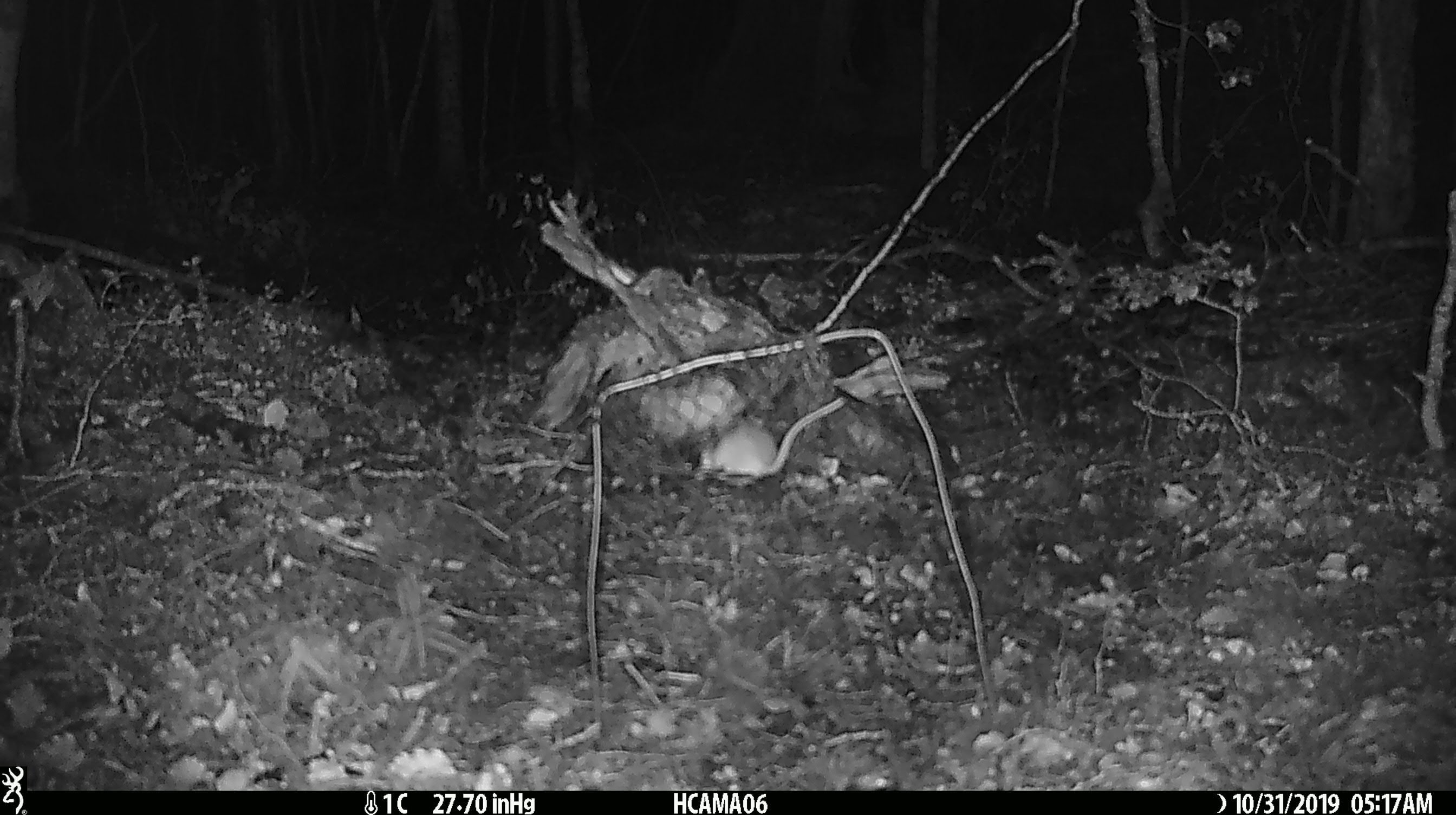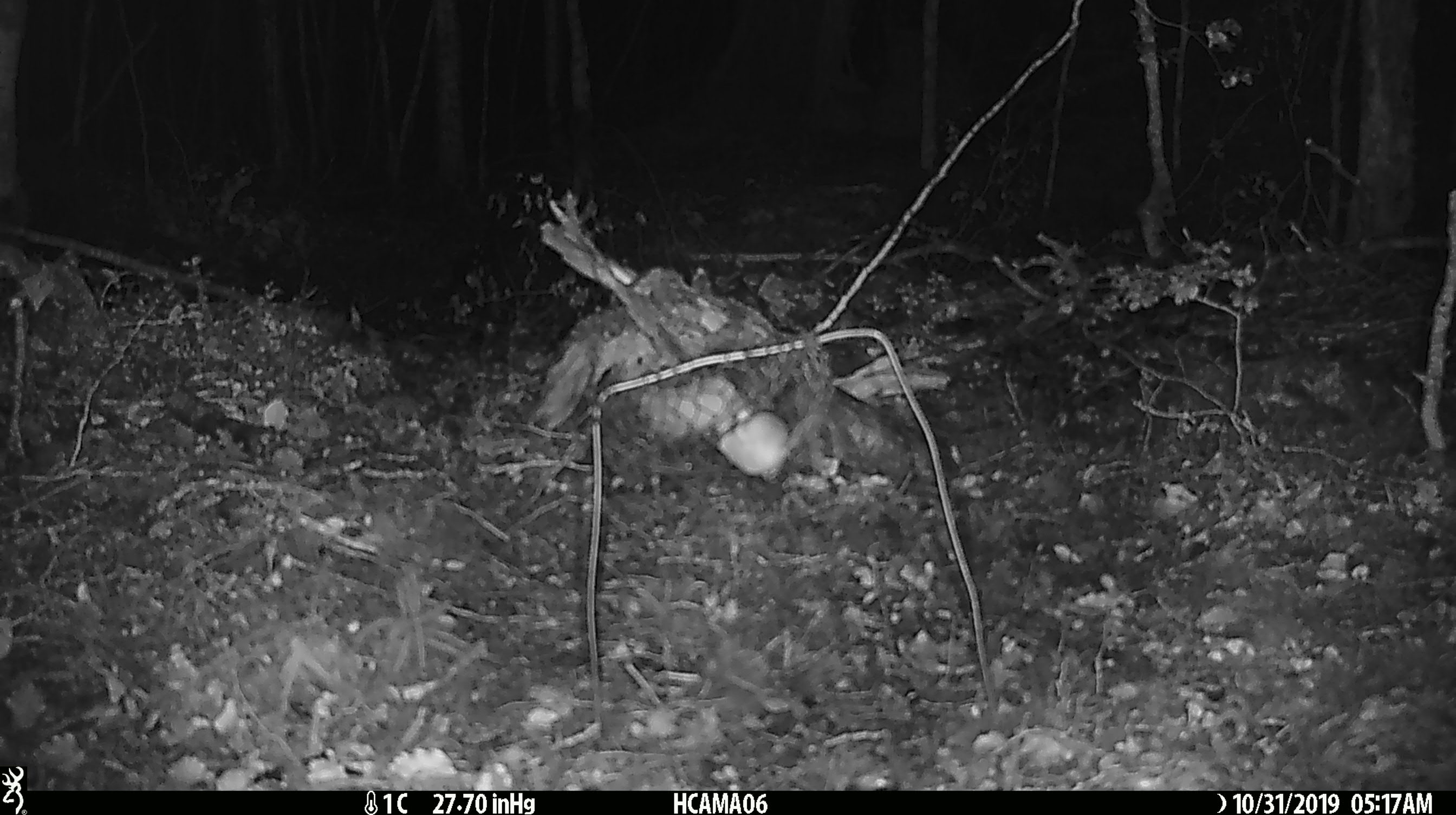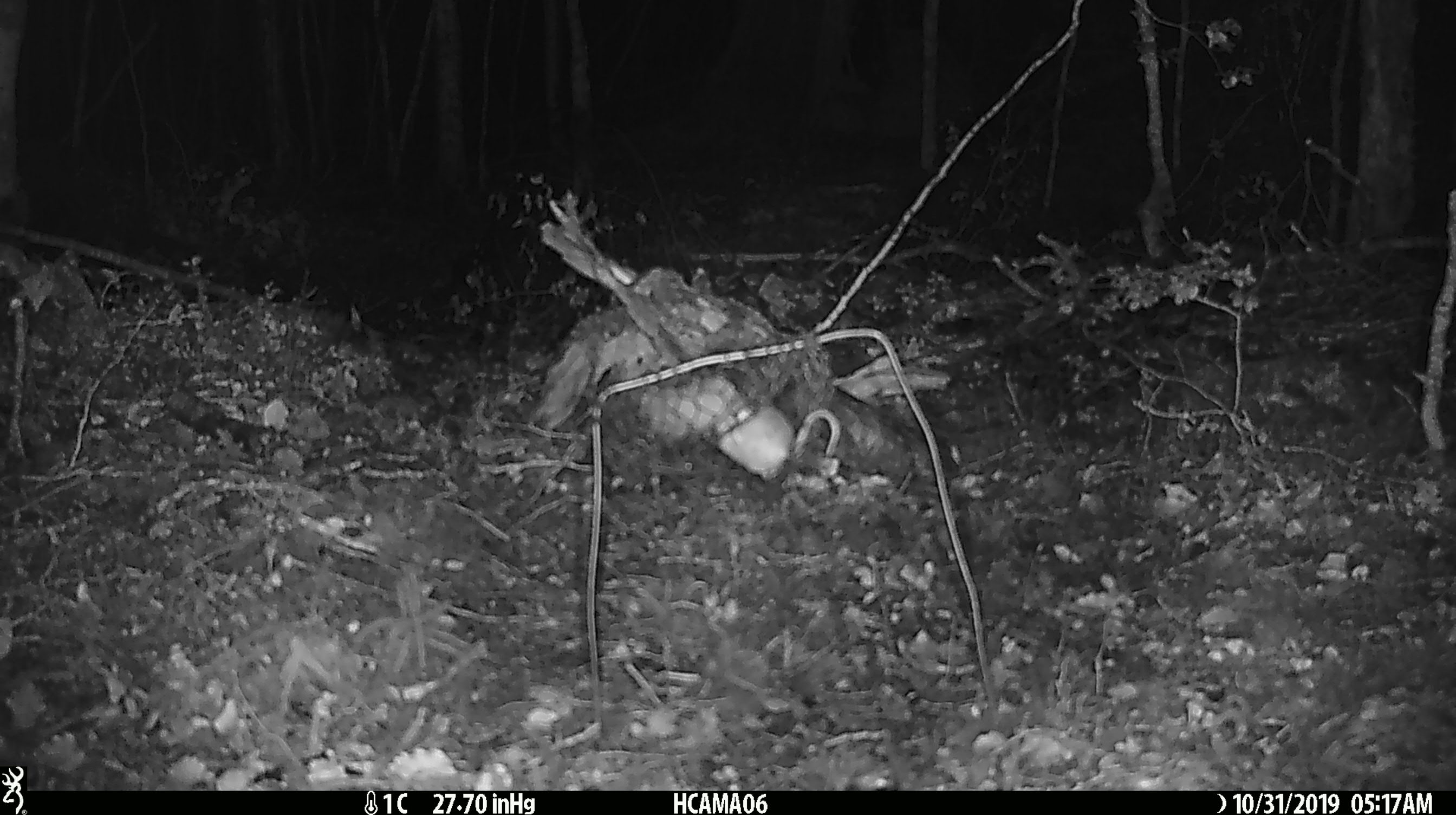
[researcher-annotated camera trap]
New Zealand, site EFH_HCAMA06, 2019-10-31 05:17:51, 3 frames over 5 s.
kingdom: Animalia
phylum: Chordata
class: Mammalia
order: Rodentia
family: Muridae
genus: Mus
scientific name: Mus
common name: mouse